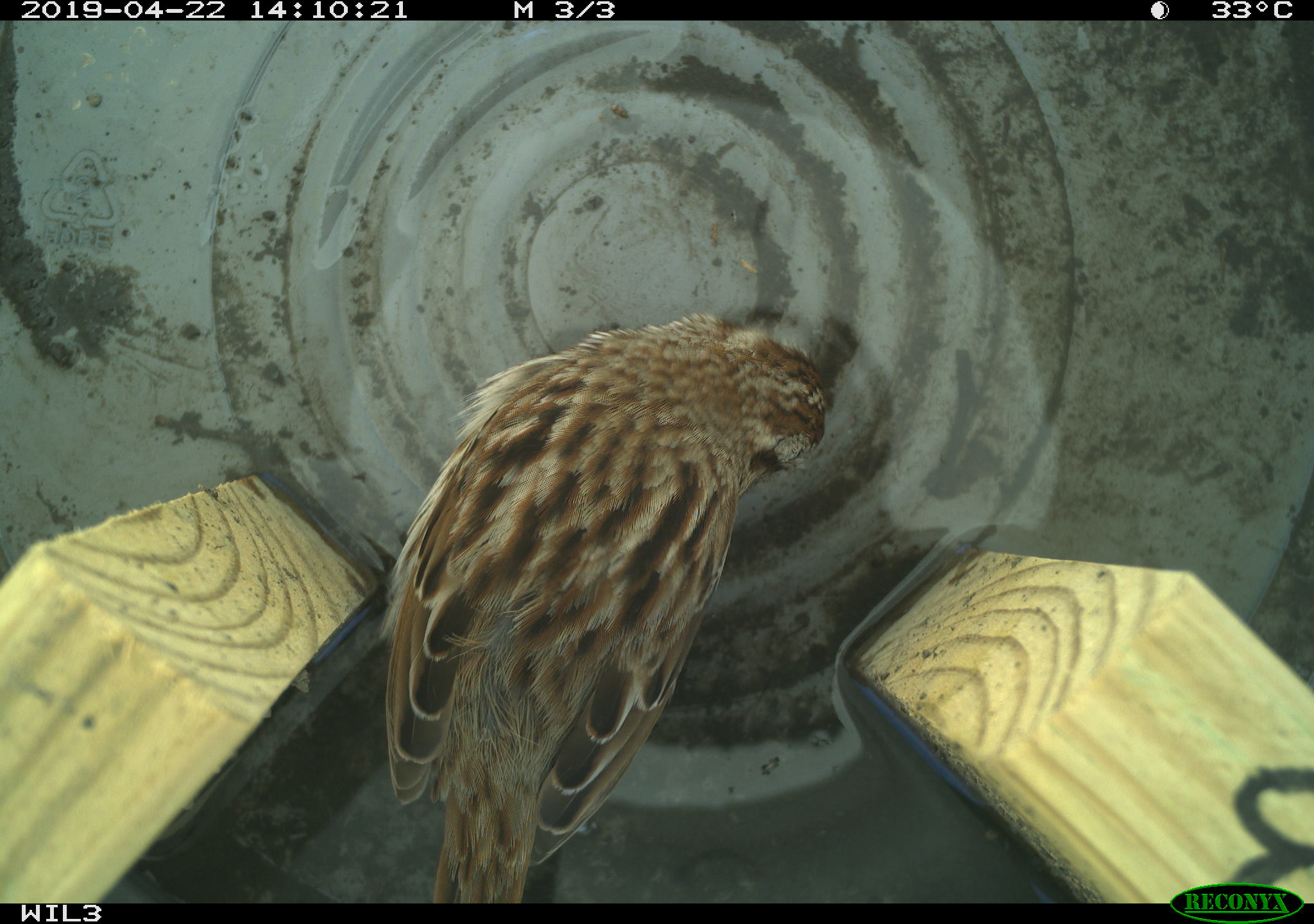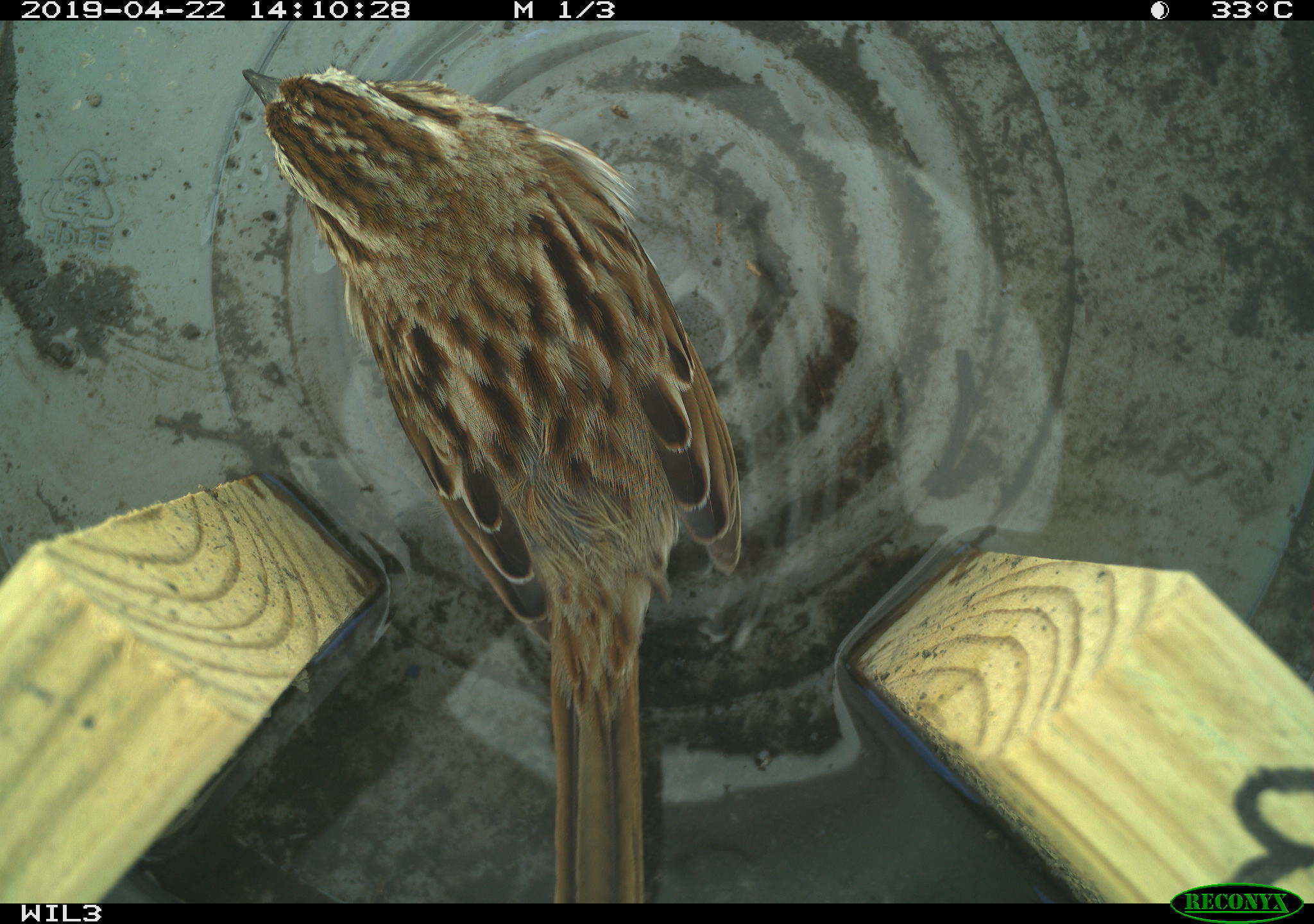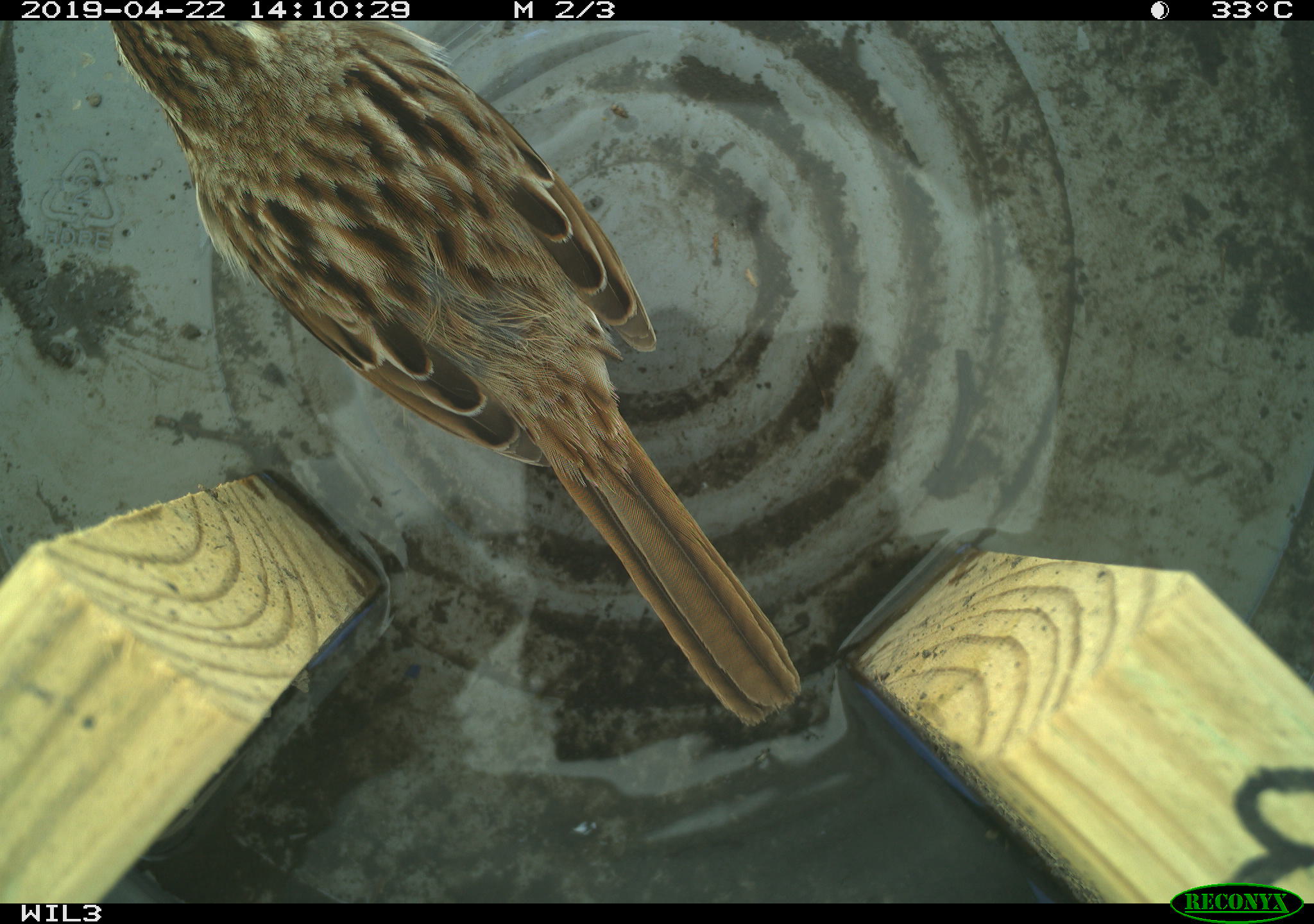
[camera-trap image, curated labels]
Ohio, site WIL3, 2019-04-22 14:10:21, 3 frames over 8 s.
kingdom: Animalia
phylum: Chordata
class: Aves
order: Passeriformes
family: Passerellidae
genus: Melospiza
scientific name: Melospiza melodia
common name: song sparrow